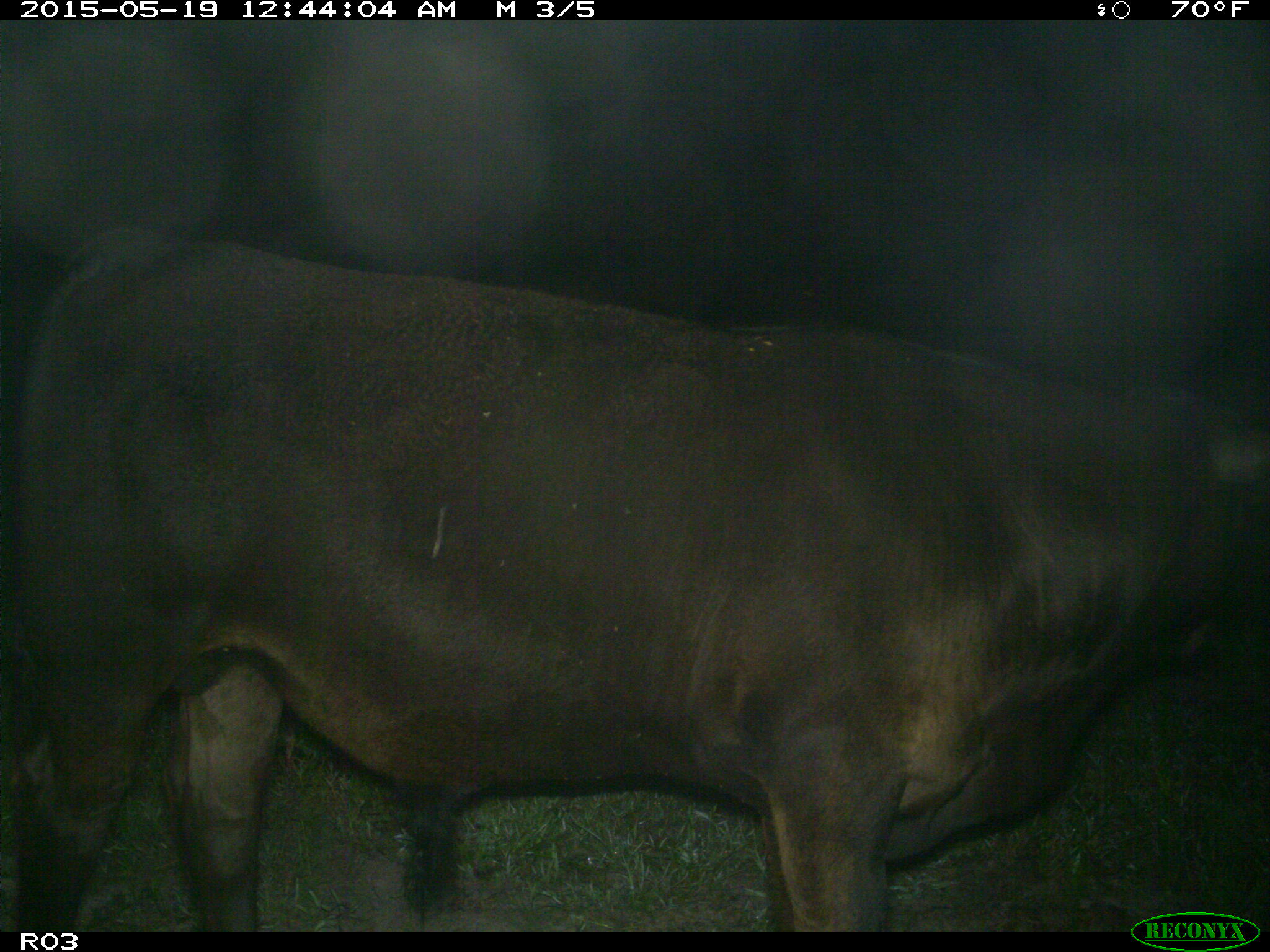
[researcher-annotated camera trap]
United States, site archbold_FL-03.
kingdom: Animalia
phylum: Chordata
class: Mammalia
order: Artiodactyla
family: Bovidae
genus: Bos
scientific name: Bos taurus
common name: domestic cow